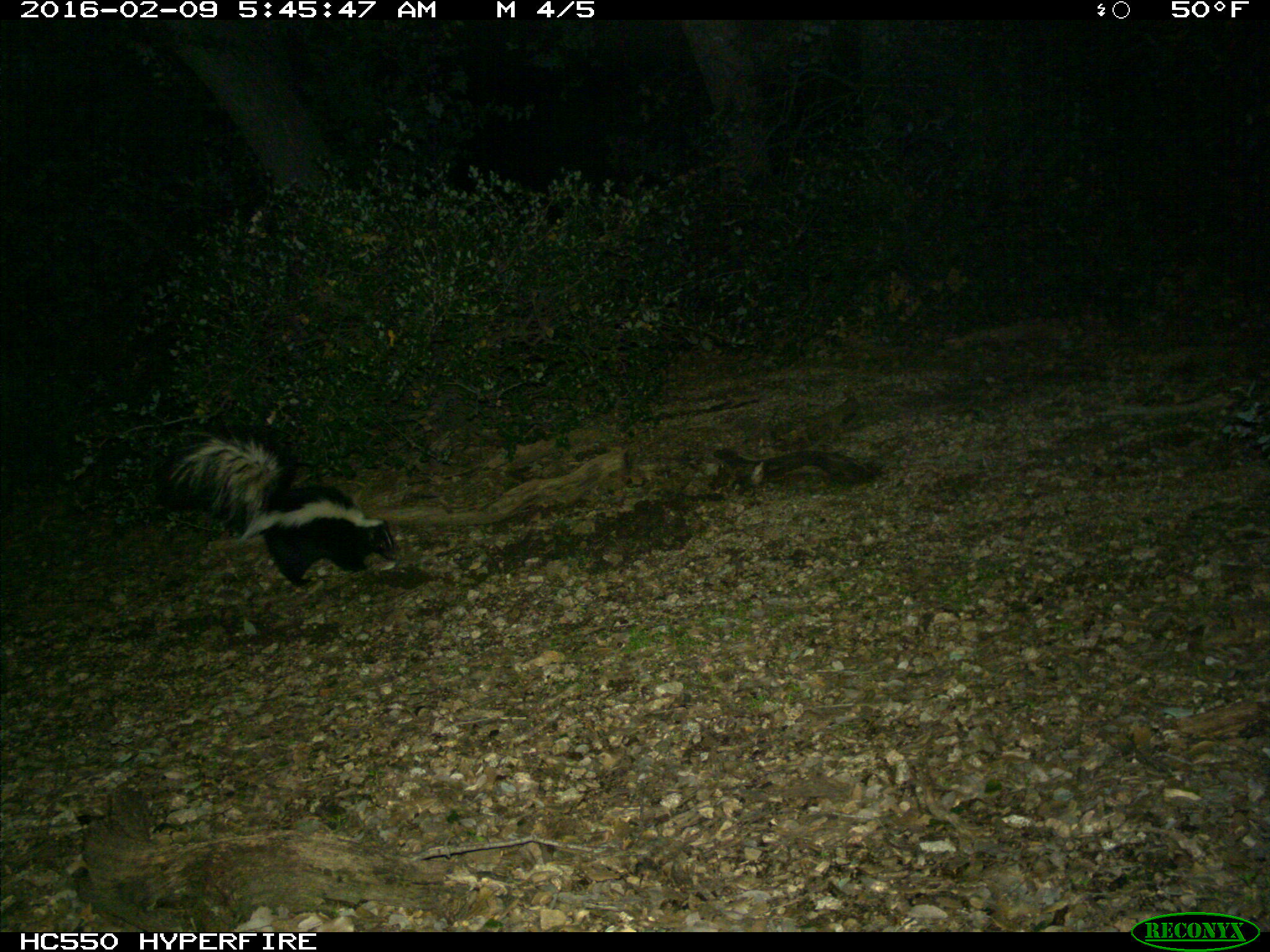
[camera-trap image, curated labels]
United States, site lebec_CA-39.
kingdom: Animalia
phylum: Chordata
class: Mammalia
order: Carnivora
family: Mephitidae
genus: Mephitis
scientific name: Mephitis mephitis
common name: striped skunk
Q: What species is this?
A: Mephitis mephitis (striped skunk).